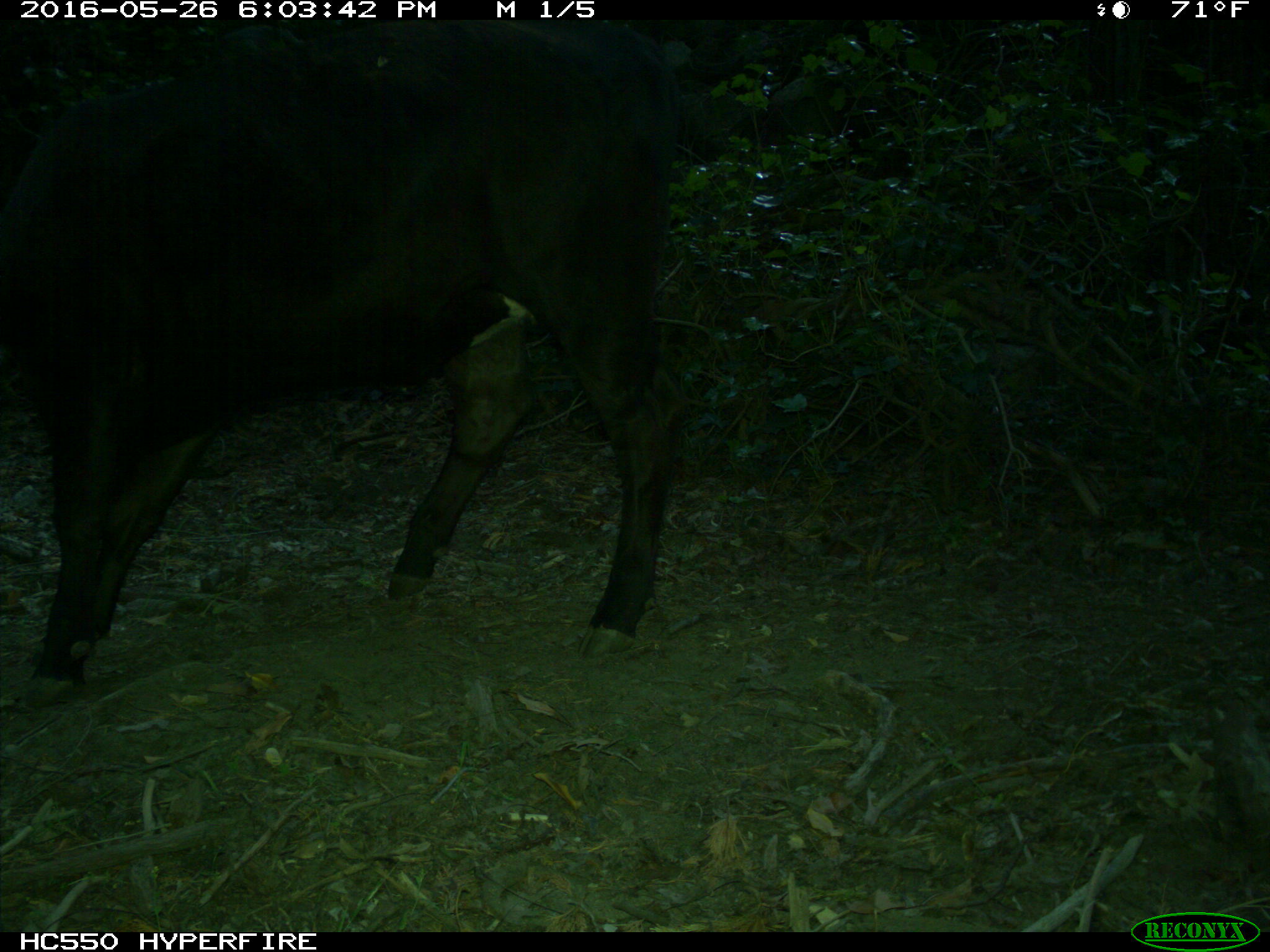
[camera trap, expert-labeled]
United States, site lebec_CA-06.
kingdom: Animalia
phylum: Chordata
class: Mammalia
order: Artiodactyla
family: Bovidae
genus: Bos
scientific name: Bos taurus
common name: domestic cow